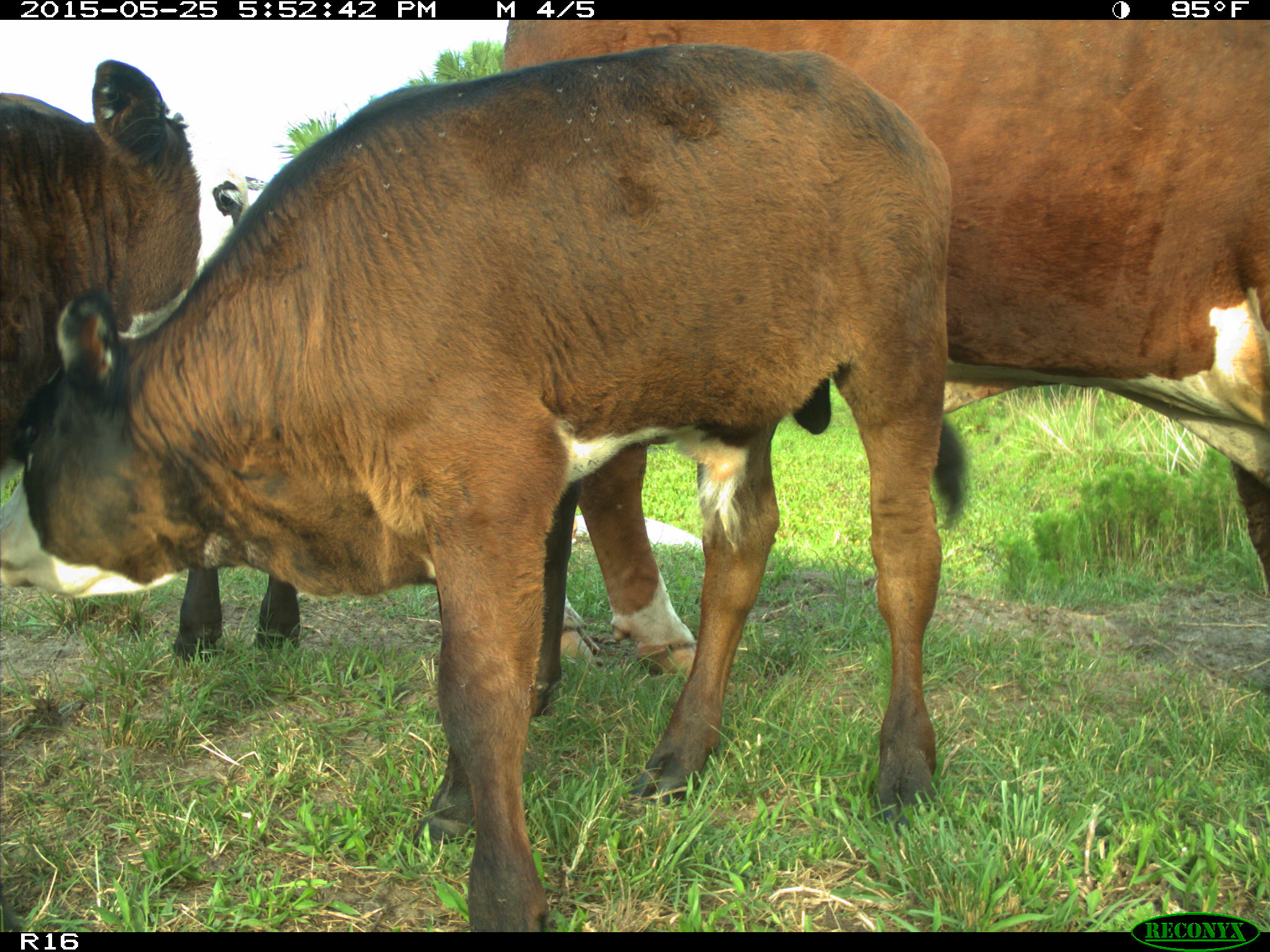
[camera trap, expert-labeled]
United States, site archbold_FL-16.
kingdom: Animalia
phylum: Chordata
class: Mammalia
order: Artiodactyla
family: Bovidae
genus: Bos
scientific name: Bos taurus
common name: domestic cow